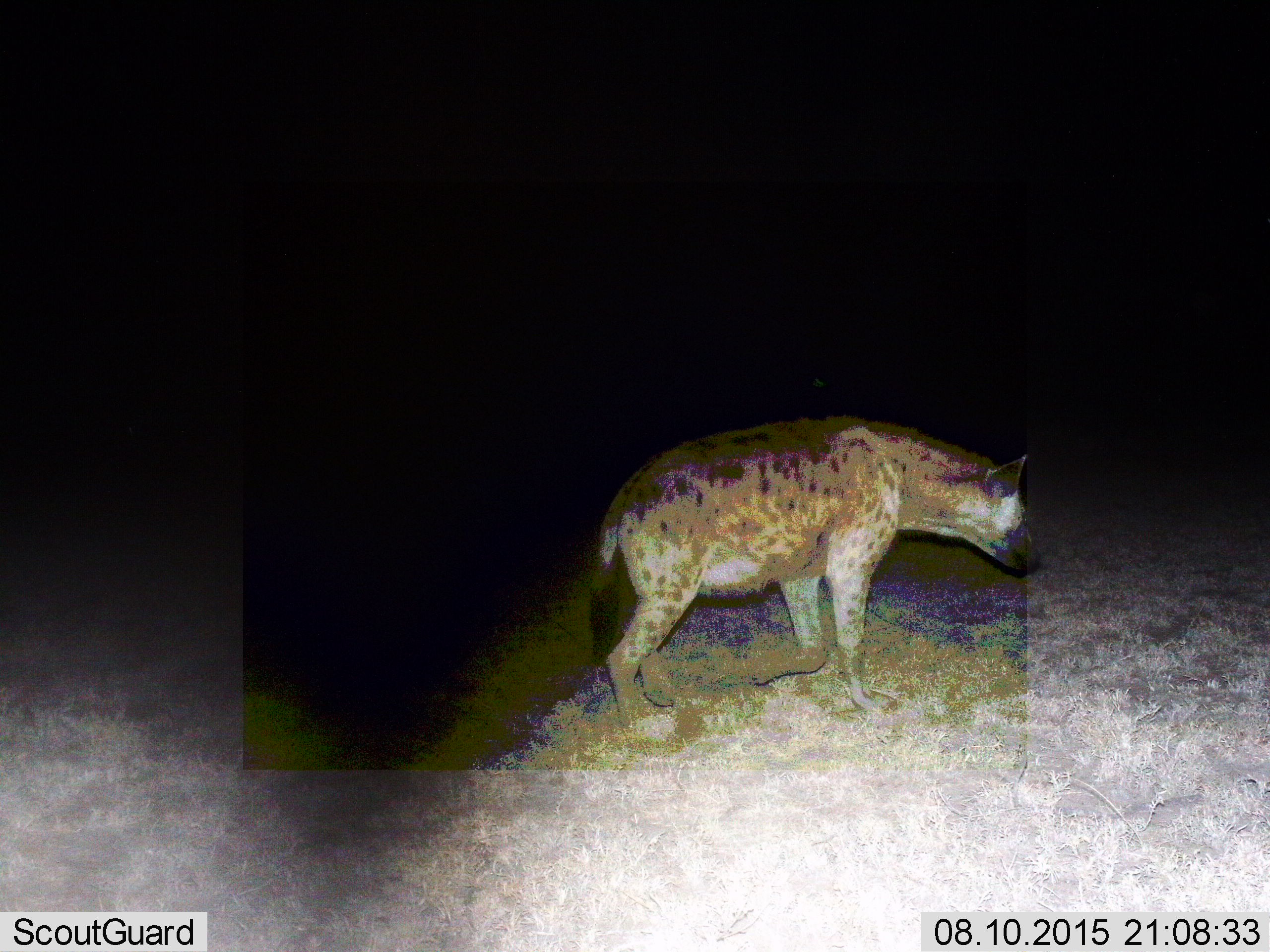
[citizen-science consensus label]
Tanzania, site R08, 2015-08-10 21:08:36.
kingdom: Animalia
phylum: Chordata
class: Mammalia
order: Carnivora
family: Hyaenidae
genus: Crocuta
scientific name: Crocuta crocuta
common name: spotted hyena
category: hyenaspotted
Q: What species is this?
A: Hyenaspotted (spotted hyena) (Crocuta crocuta).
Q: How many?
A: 1.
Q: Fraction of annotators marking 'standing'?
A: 50%.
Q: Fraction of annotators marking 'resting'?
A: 0%.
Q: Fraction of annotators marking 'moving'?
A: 50%.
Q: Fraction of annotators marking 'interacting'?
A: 0%.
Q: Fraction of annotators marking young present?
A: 0%.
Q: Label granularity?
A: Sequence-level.